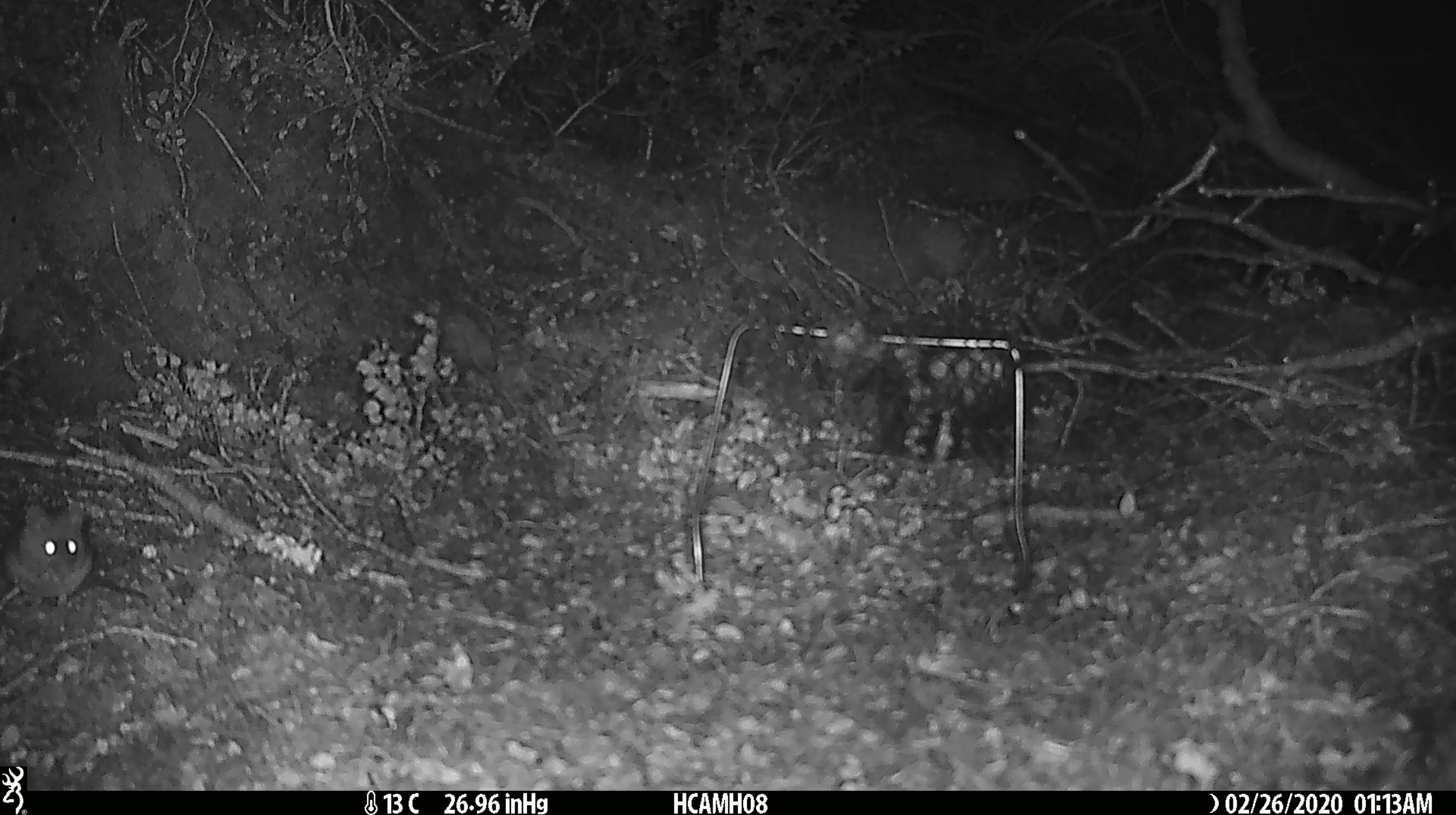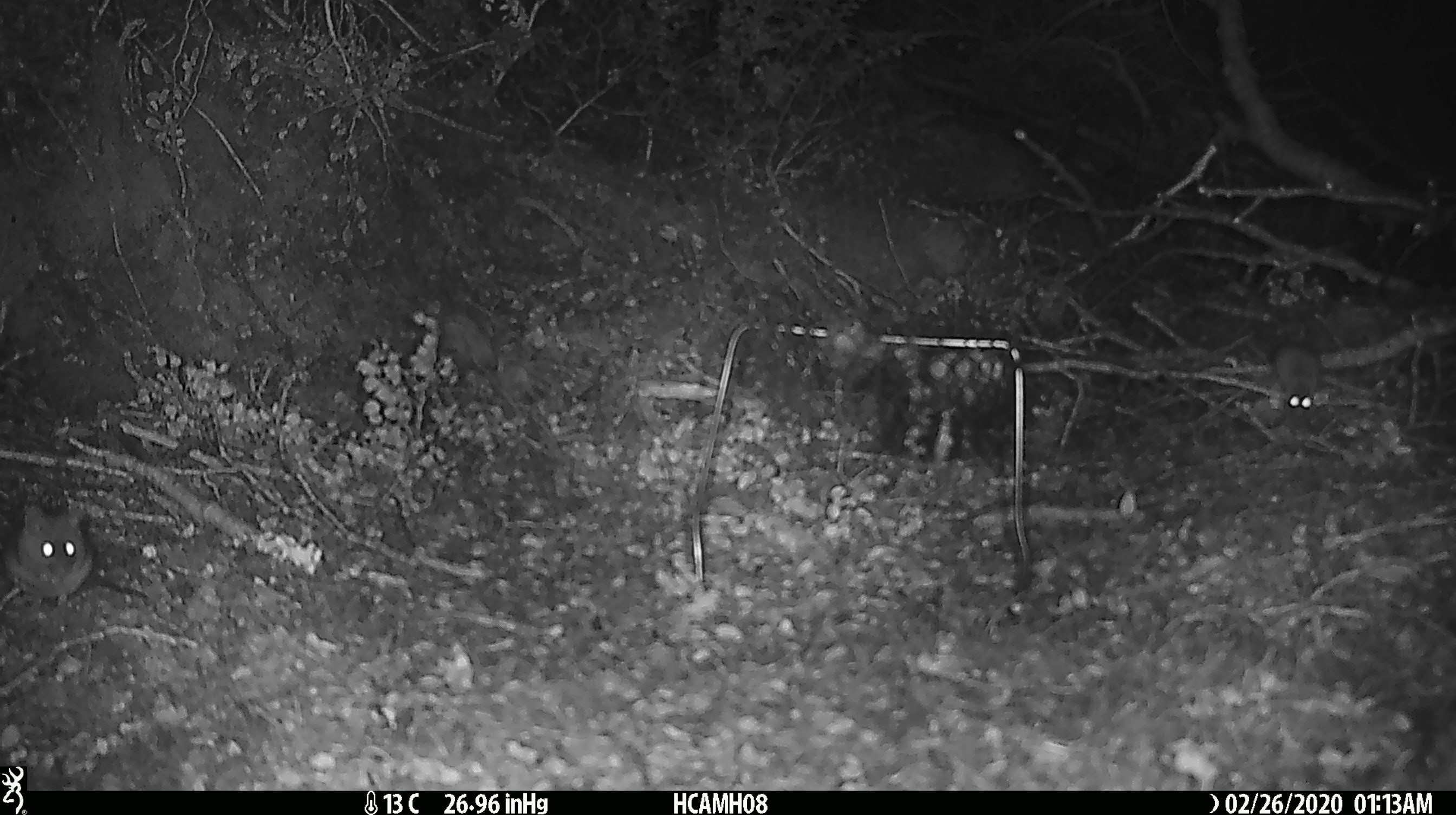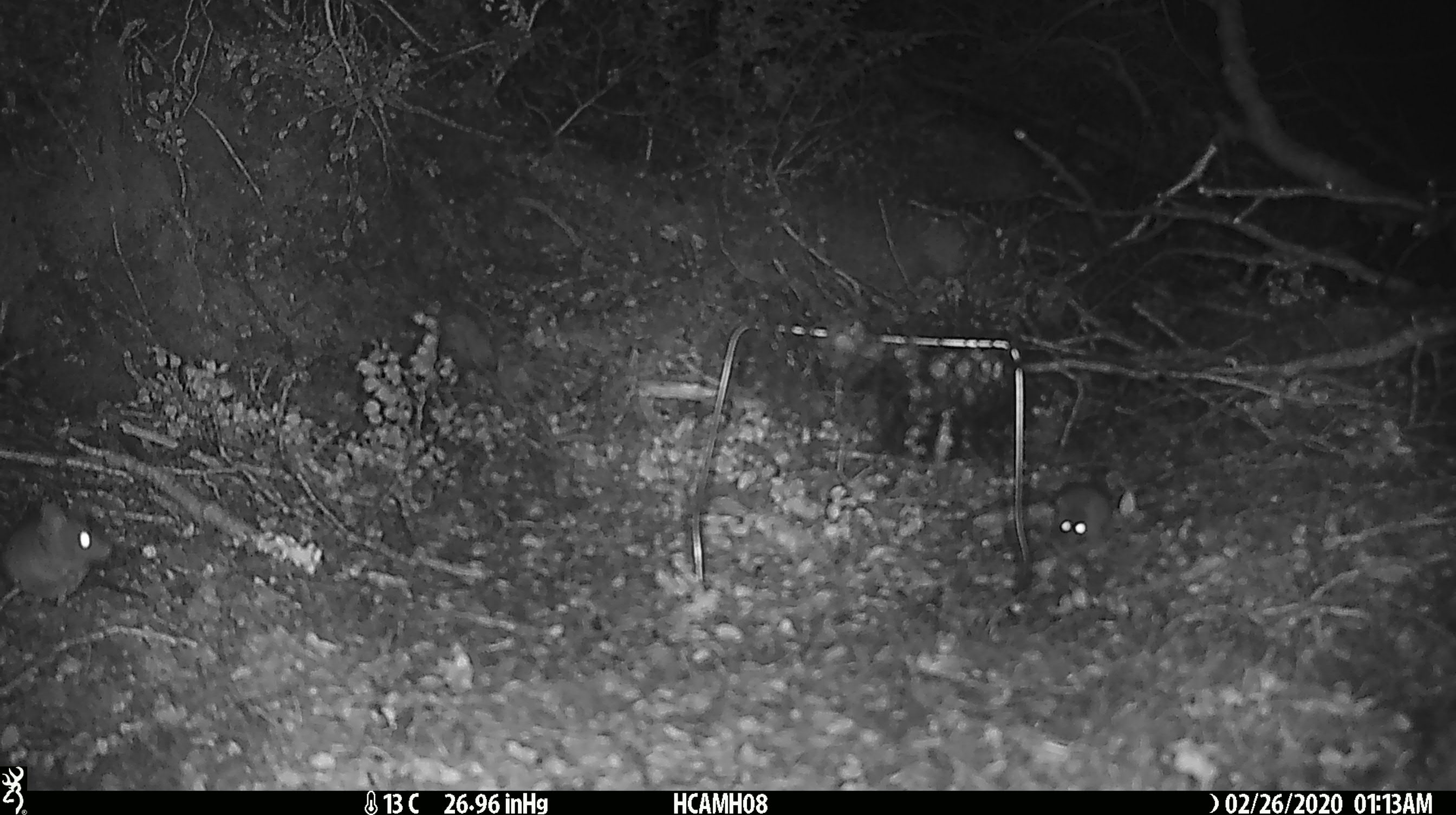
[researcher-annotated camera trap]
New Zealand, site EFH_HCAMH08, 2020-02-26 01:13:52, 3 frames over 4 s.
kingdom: Animalia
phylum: Chordata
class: Mammalia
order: Rodentia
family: Muridae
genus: Mus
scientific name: Mus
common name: mouse